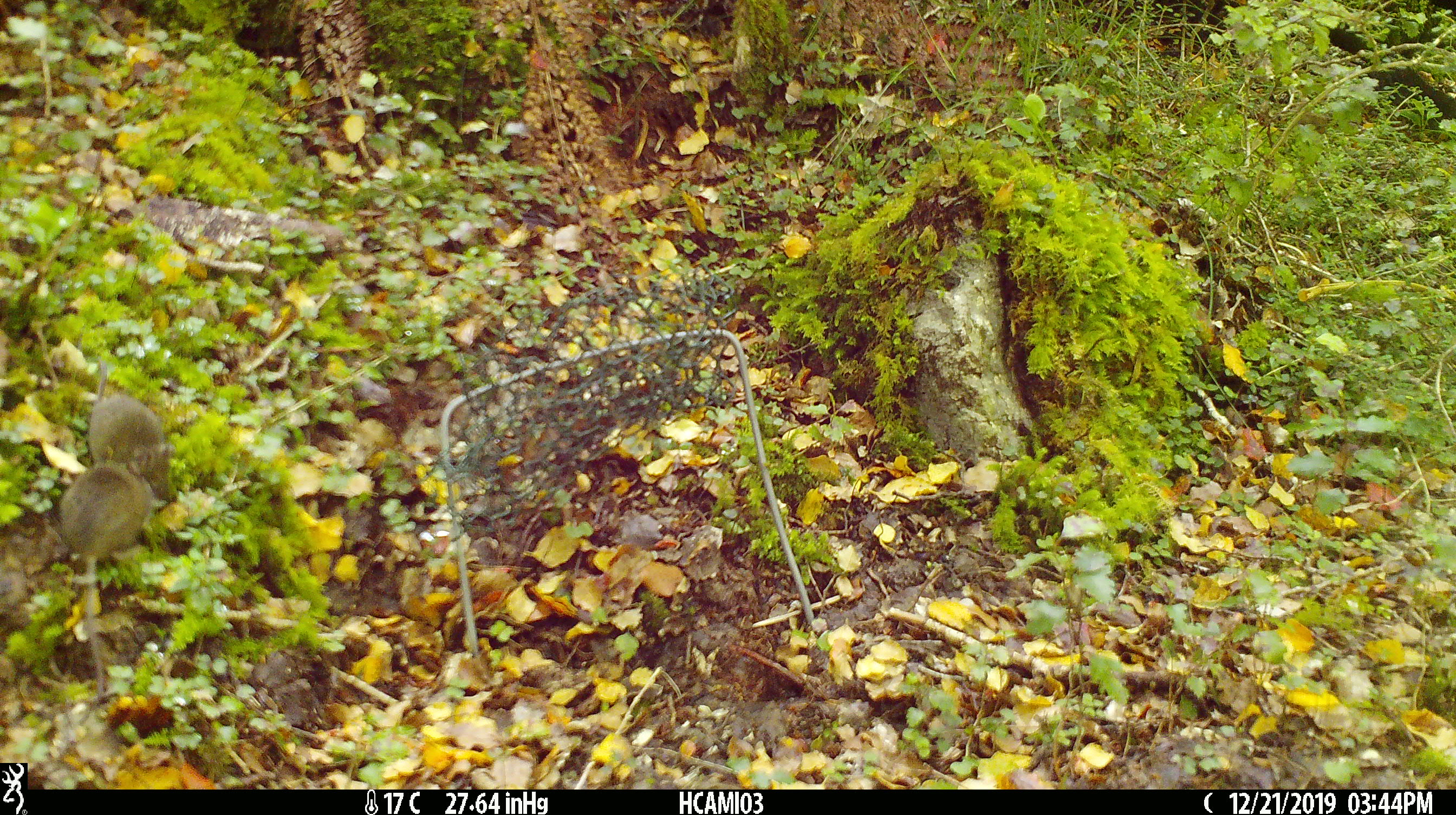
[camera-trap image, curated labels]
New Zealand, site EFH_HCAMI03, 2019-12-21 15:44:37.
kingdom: Animalia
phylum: Chordata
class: Mammalia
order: Rodentia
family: Muridae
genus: Mus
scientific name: Mus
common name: mouse